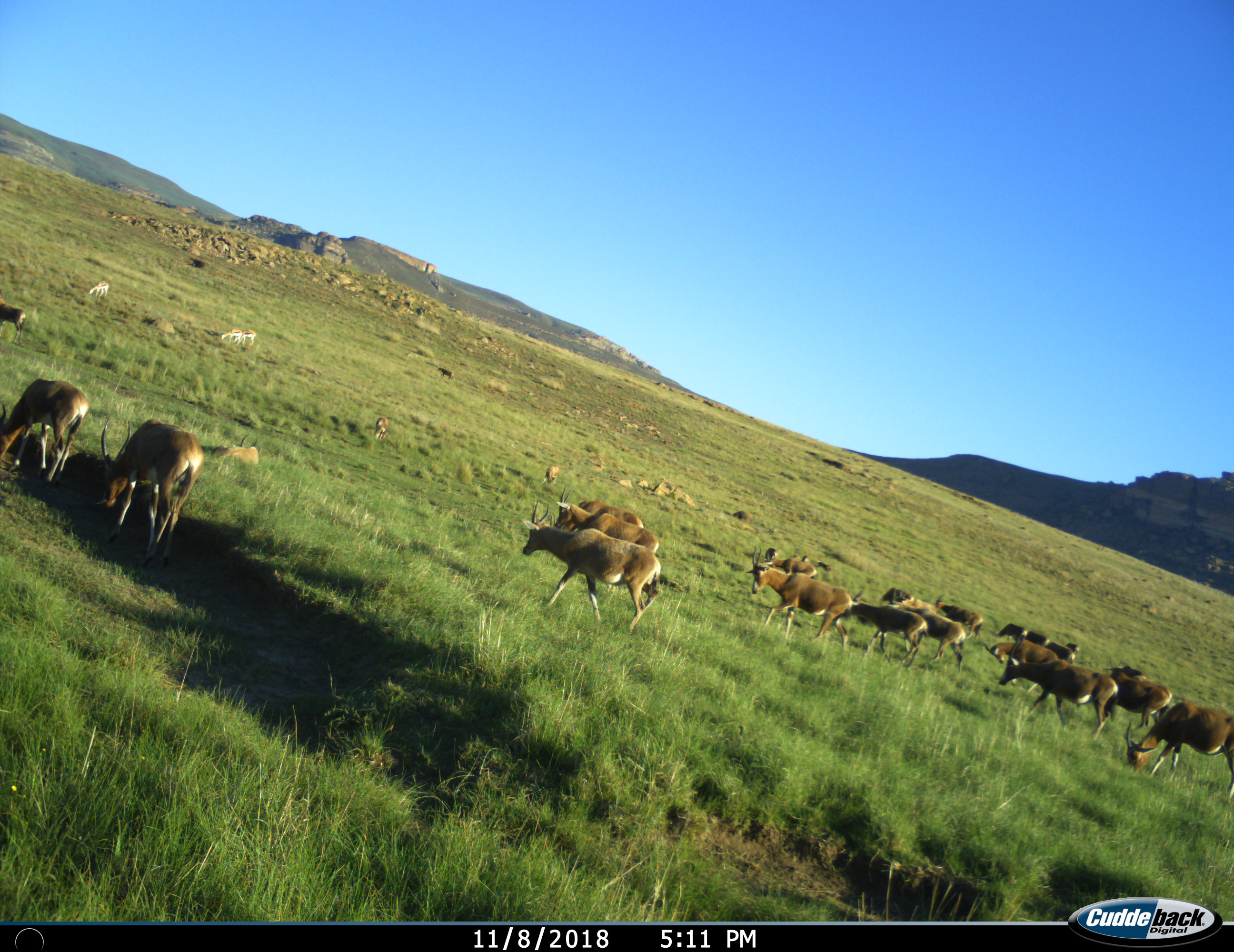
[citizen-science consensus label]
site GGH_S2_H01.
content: unidentified animal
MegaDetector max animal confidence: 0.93